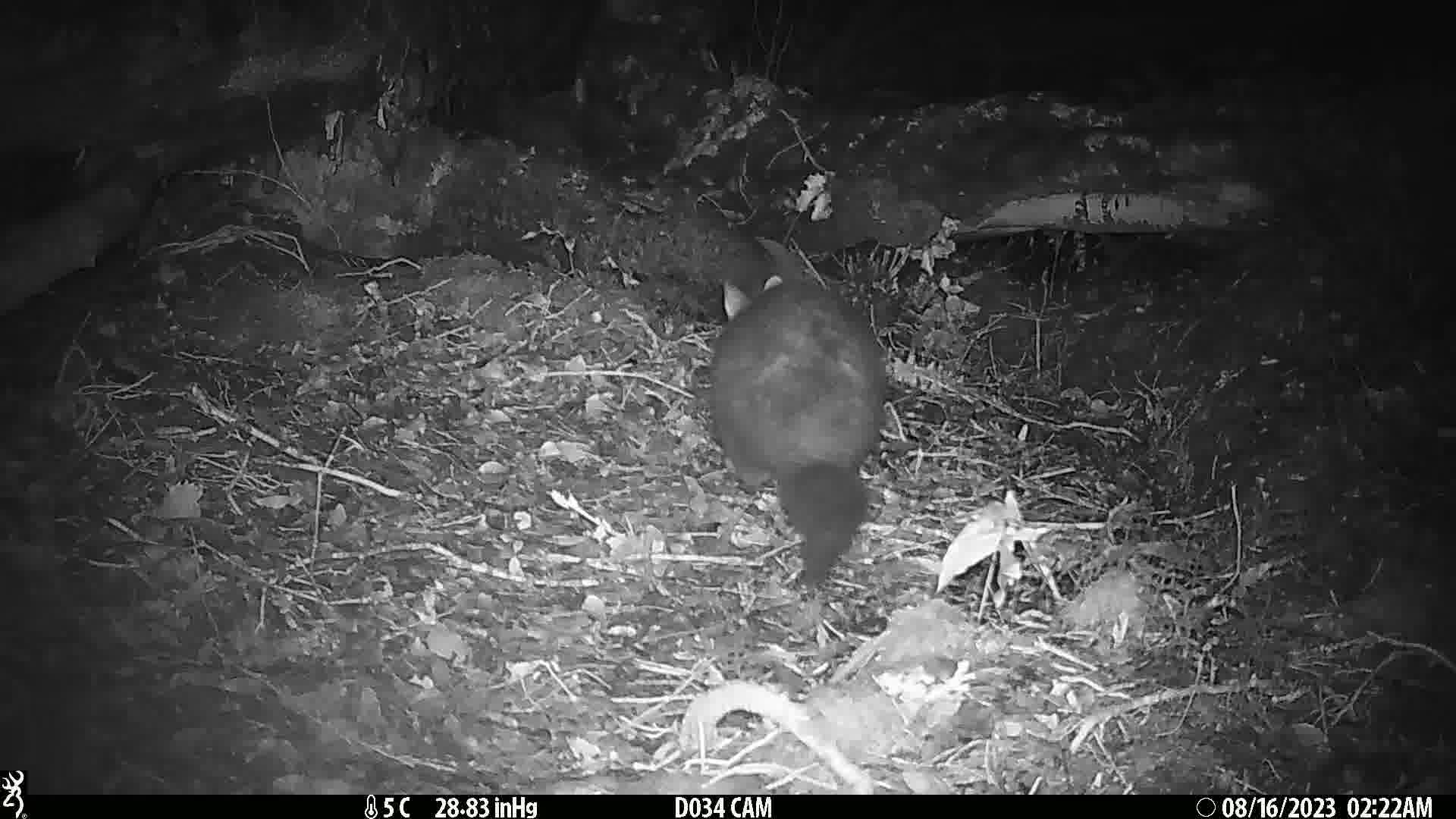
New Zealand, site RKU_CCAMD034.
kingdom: Animalia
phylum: Chordata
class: Mammalia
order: Diprotodontia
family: Phalangeridae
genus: Trichosurus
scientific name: Trichosurus vulpecula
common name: common brushtail possum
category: possum